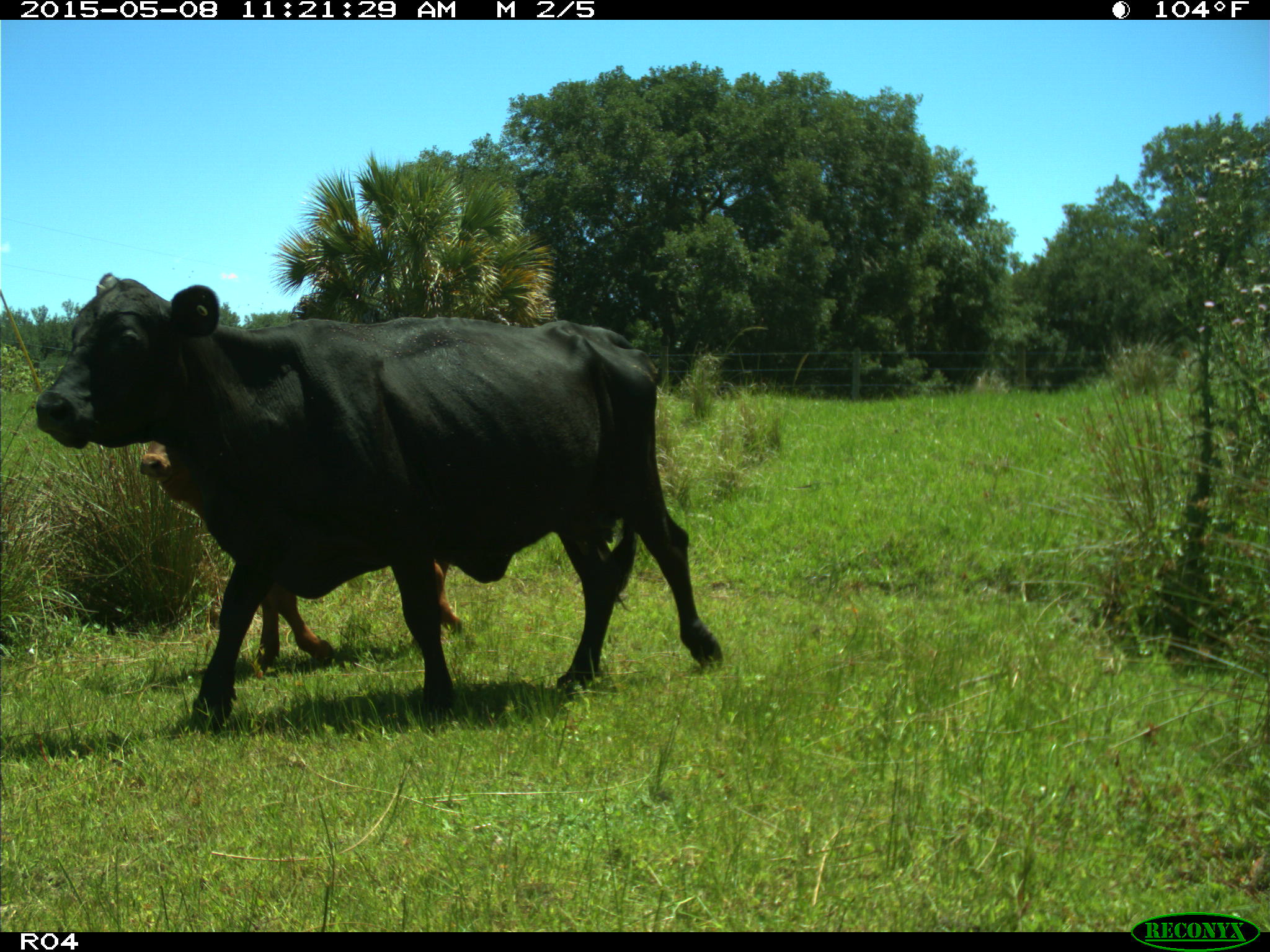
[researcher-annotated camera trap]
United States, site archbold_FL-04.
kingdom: Animalia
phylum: Chordata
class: Mammalia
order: Artiodactyla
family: Bovidae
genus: Bos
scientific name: Bos taurus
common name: domestic cow